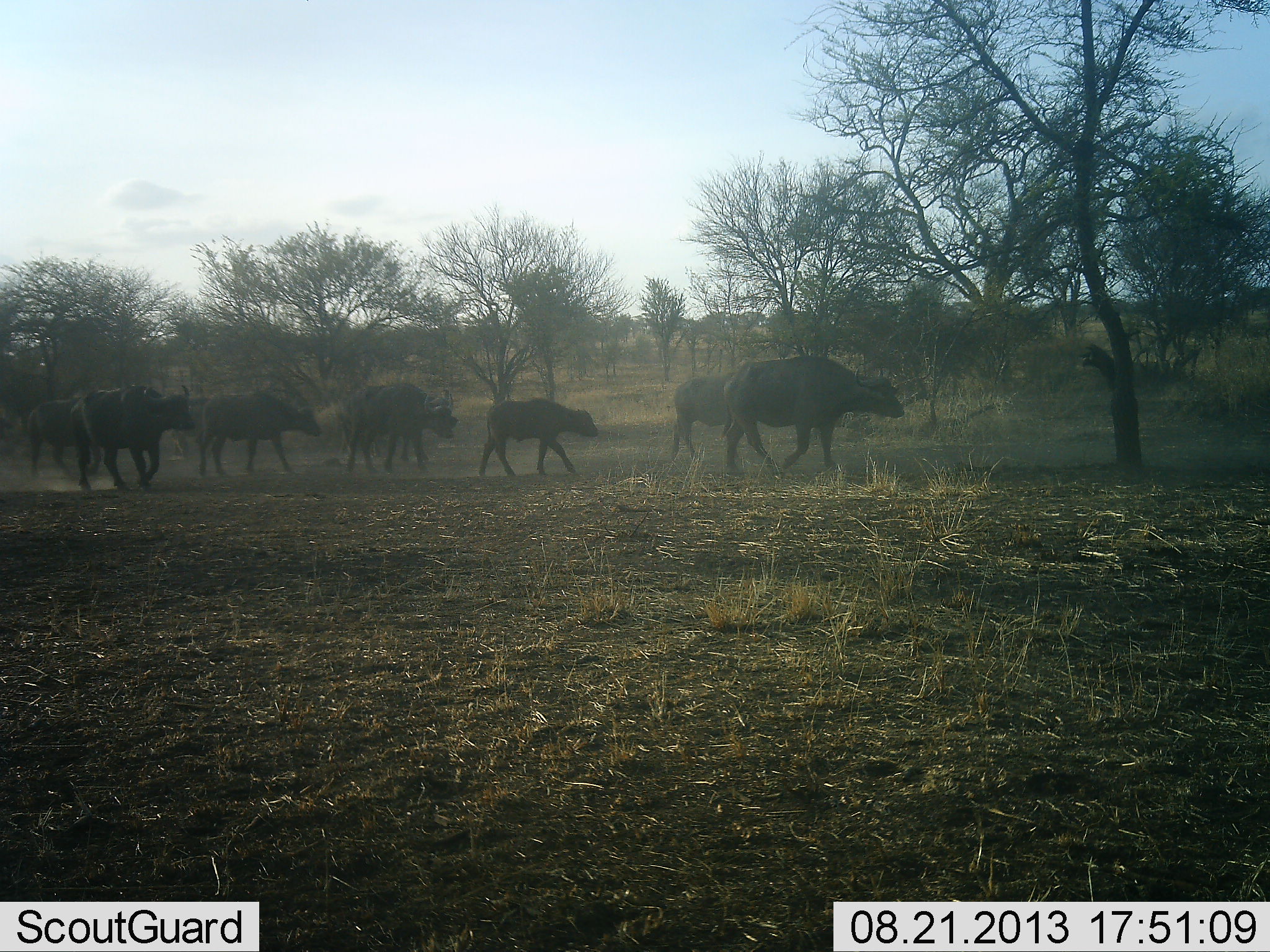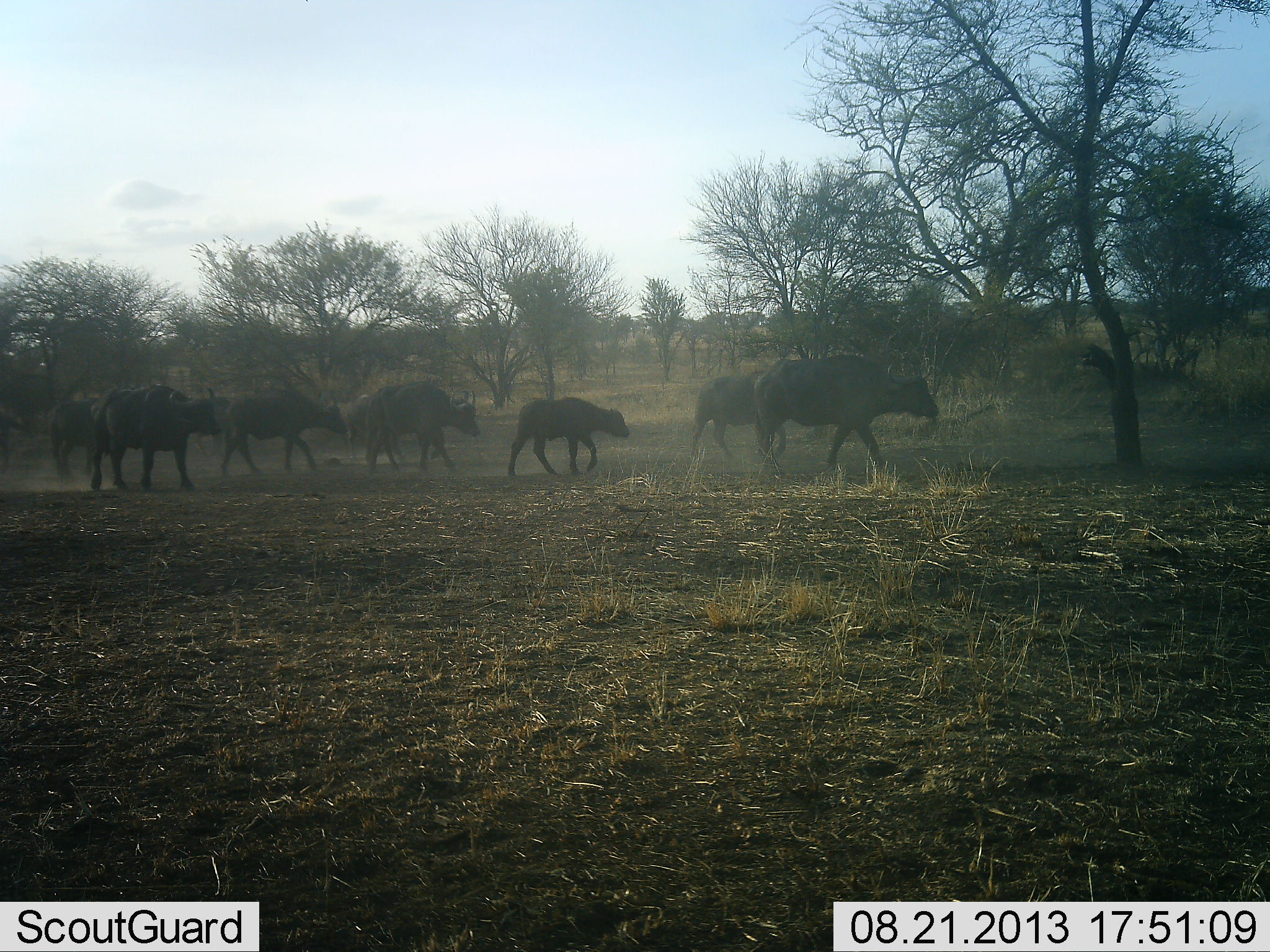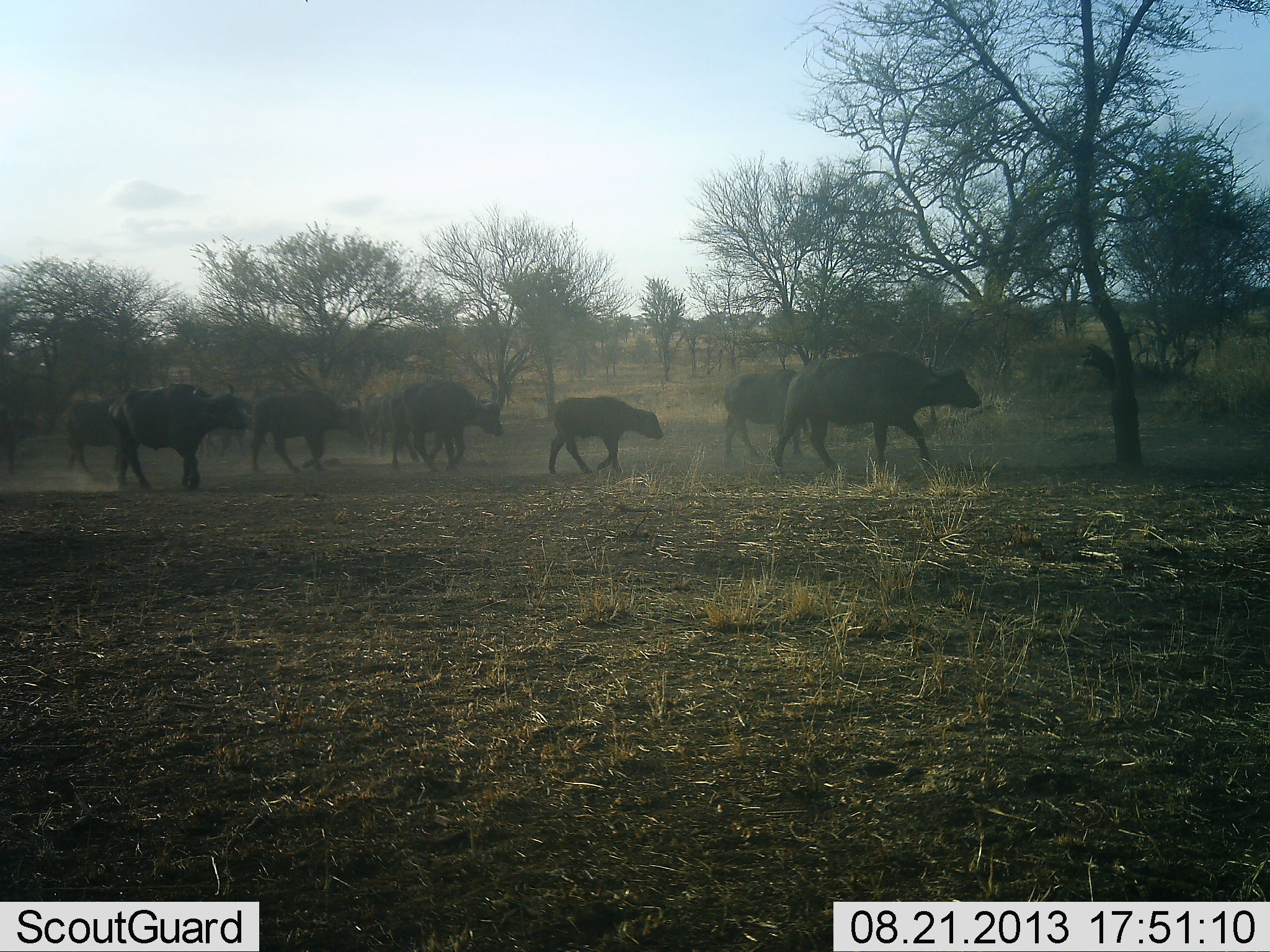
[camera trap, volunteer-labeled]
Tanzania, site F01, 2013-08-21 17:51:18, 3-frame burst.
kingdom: Animalia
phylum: Chordata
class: Mammalia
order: Artiodactyla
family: Bovidae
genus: Syncerus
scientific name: Syncerus caffer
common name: cape buffalo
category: buffalo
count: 10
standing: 0%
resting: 0%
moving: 100%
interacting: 0%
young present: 60%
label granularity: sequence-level